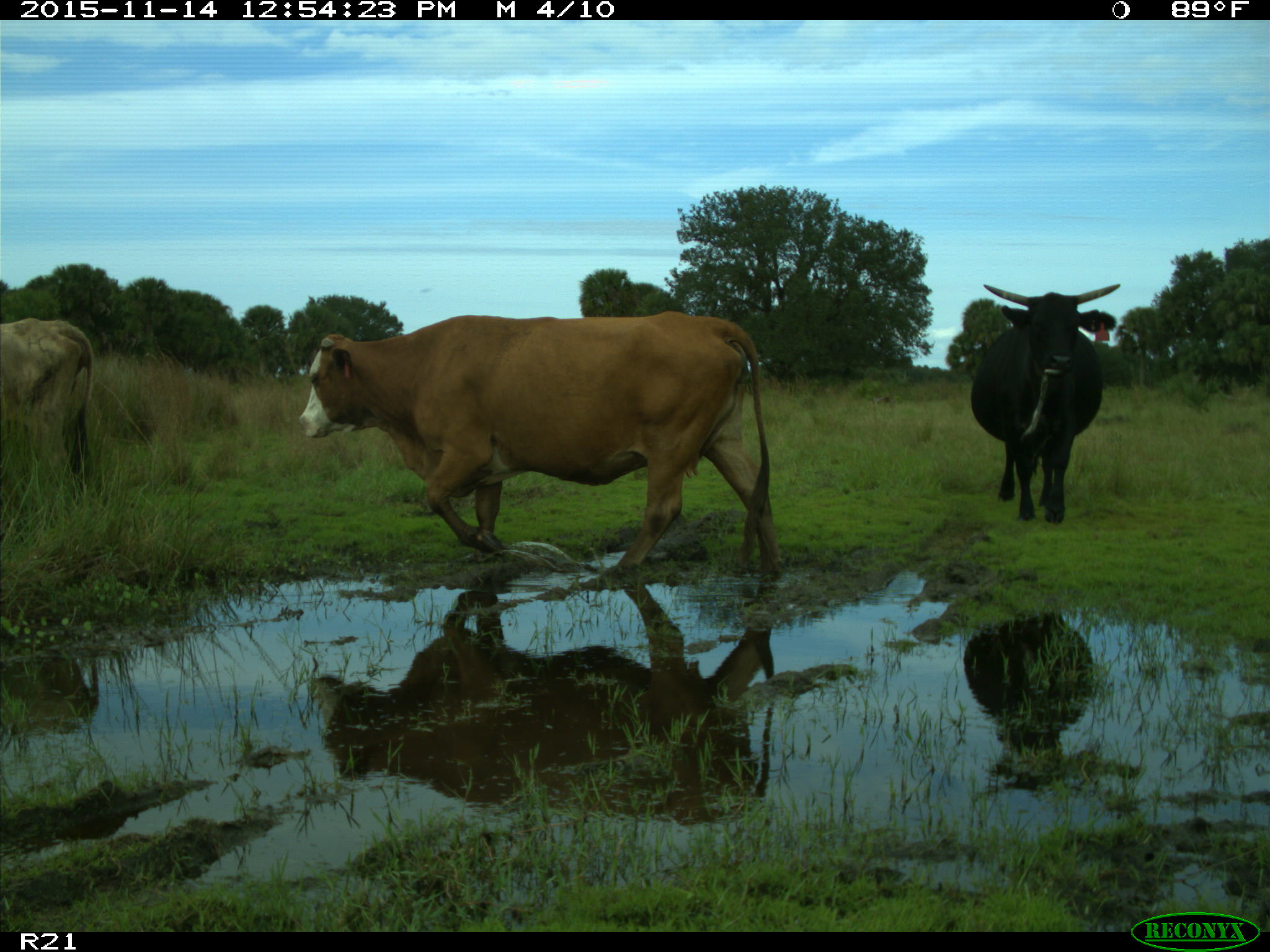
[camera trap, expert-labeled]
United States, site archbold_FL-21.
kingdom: Animalia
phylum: Chordata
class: Mammalia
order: Artiodactyla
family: Bovidae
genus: Bos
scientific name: Bos taurus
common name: domestic cow